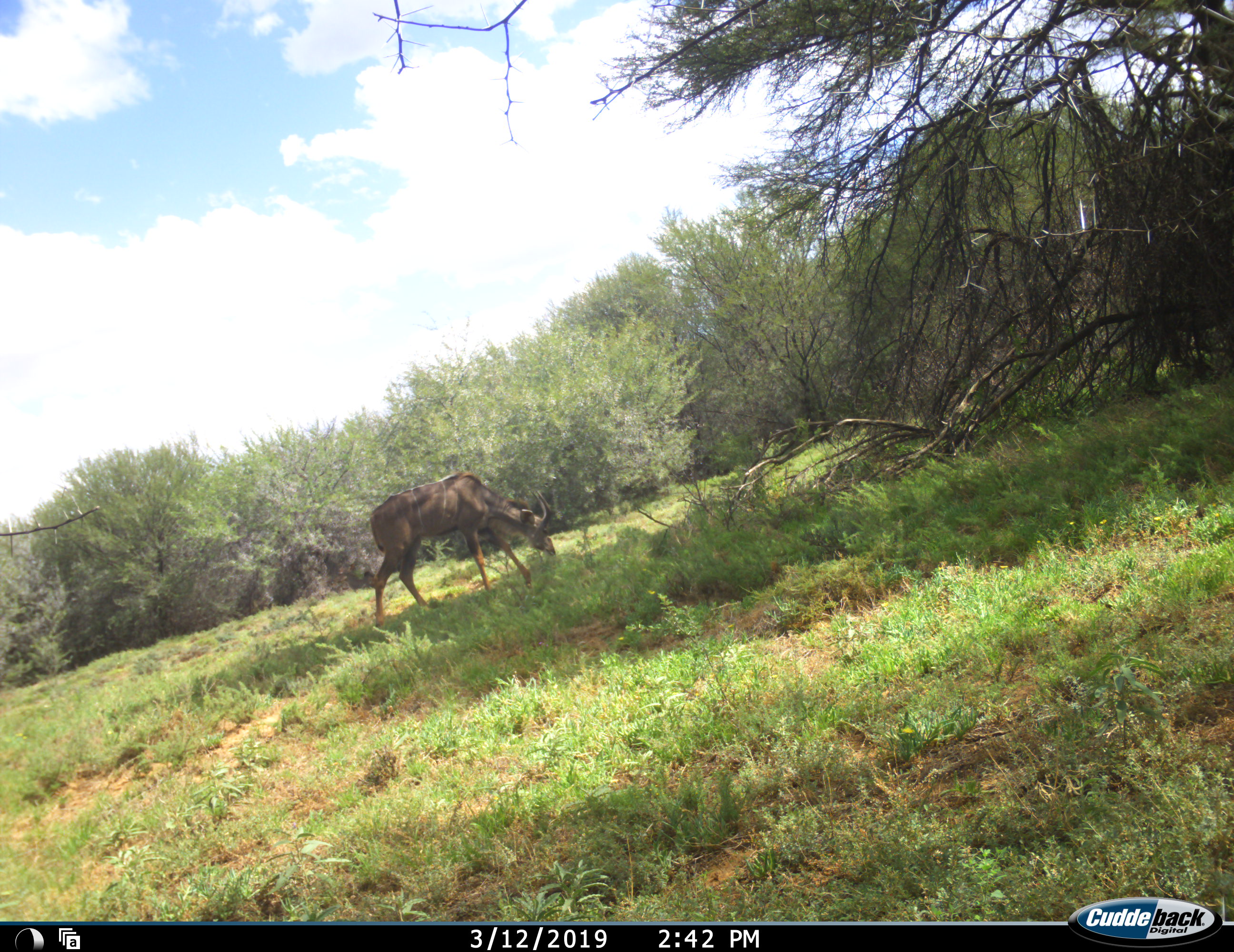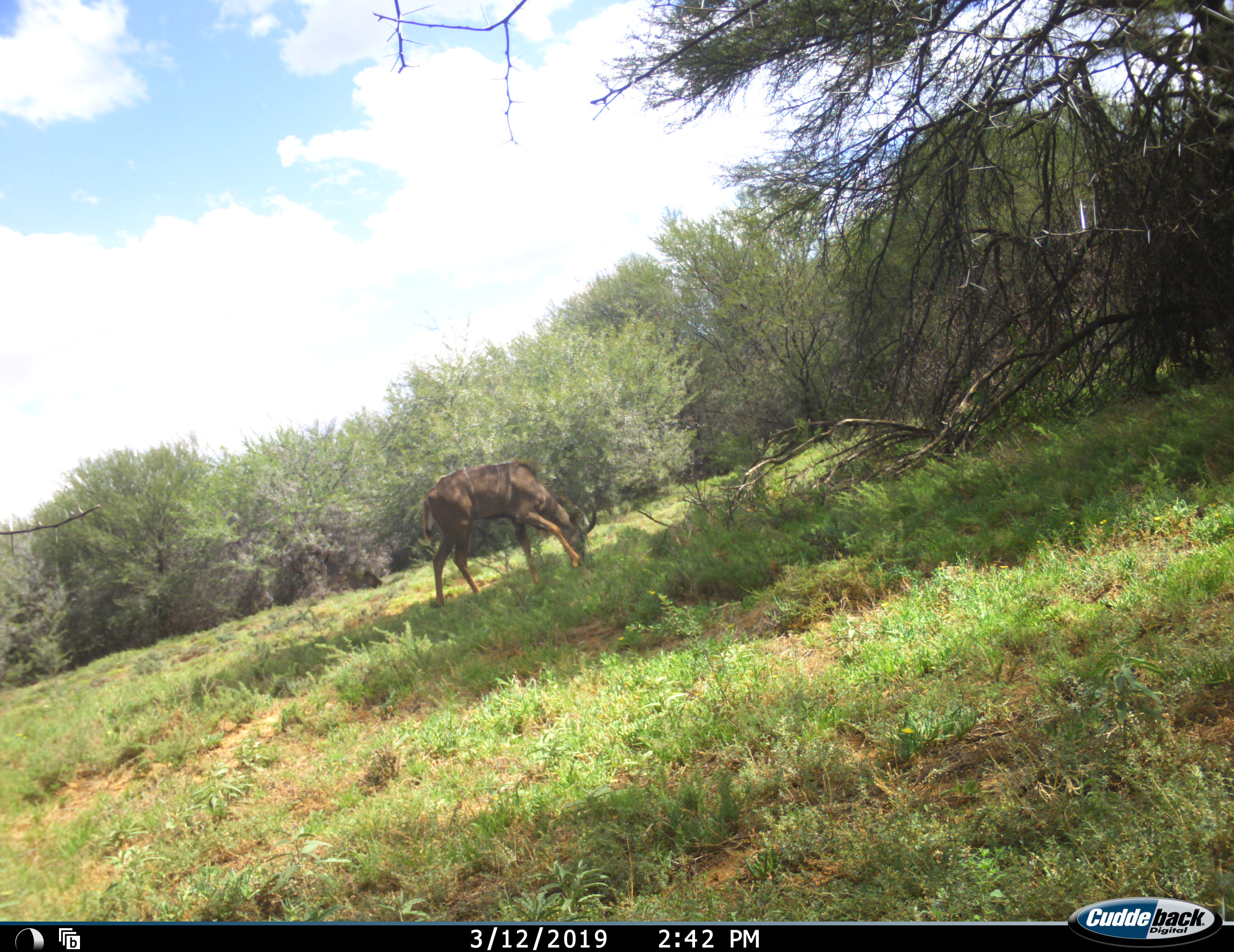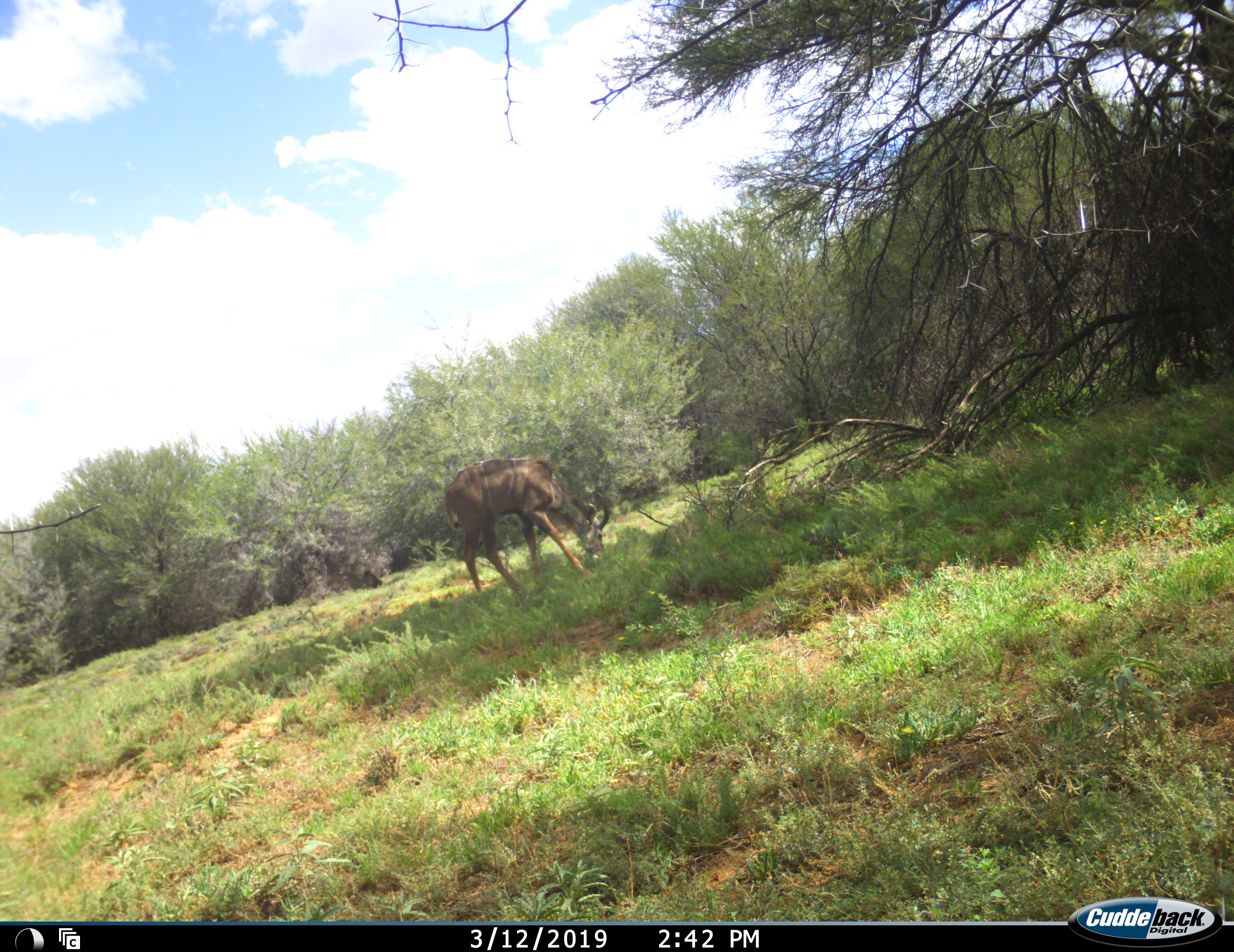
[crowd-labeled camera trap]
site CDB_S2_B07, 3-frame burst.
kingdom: Animalia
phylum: Chordata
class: Mammalia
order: Artiodactyla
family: Bovidae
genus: Tragelaphus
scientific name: Tragelaphus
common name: kudu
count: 1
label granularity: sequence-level